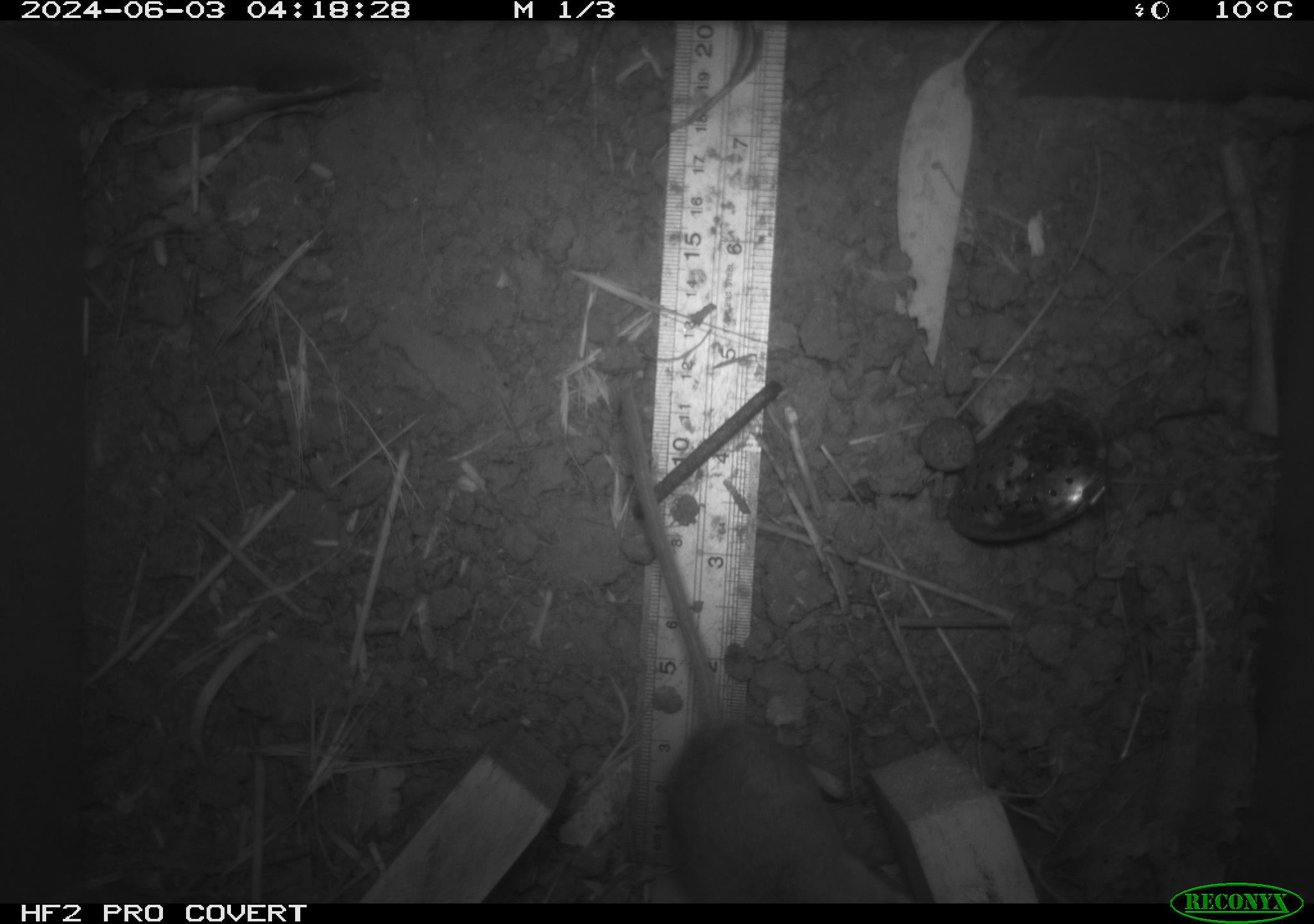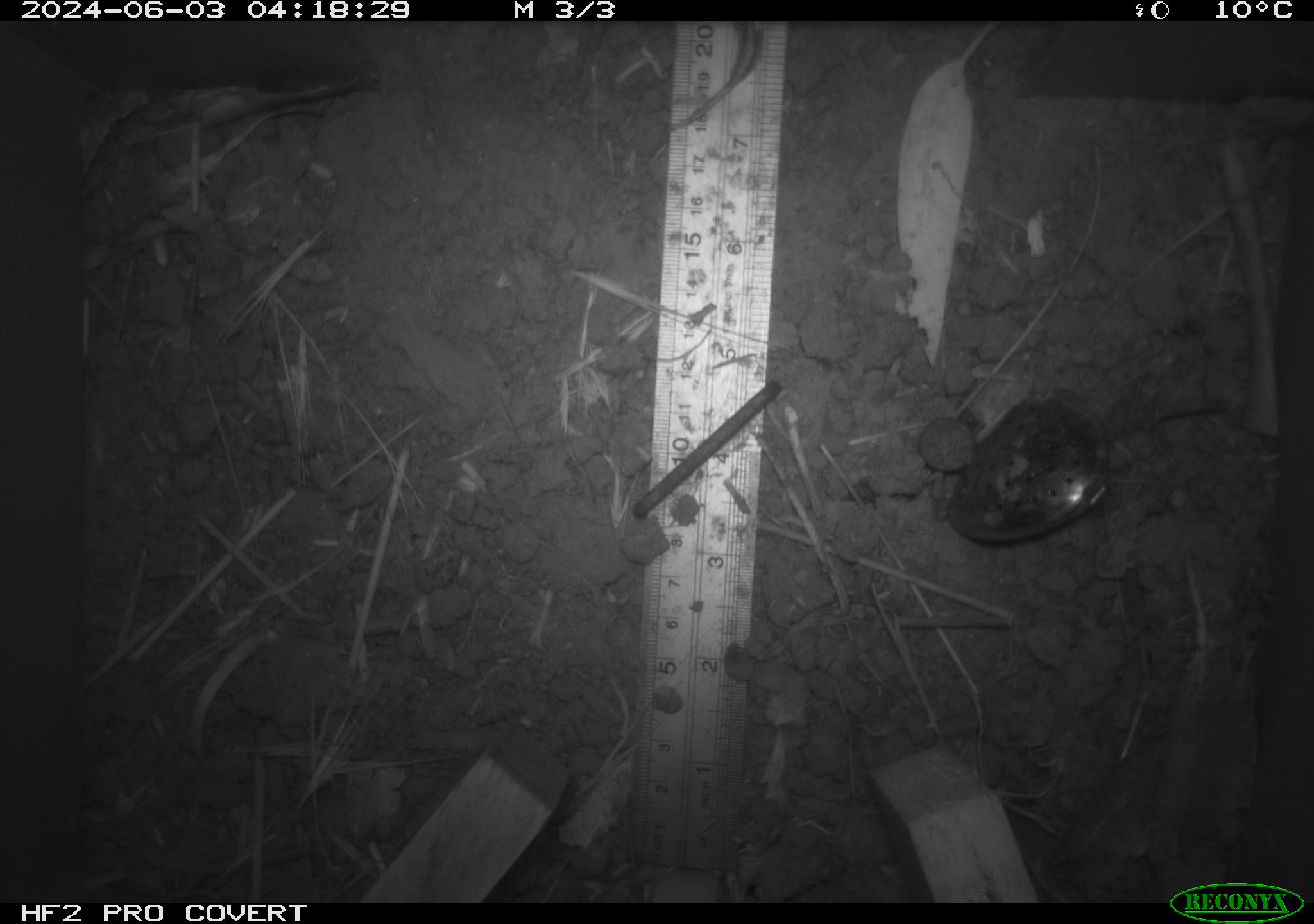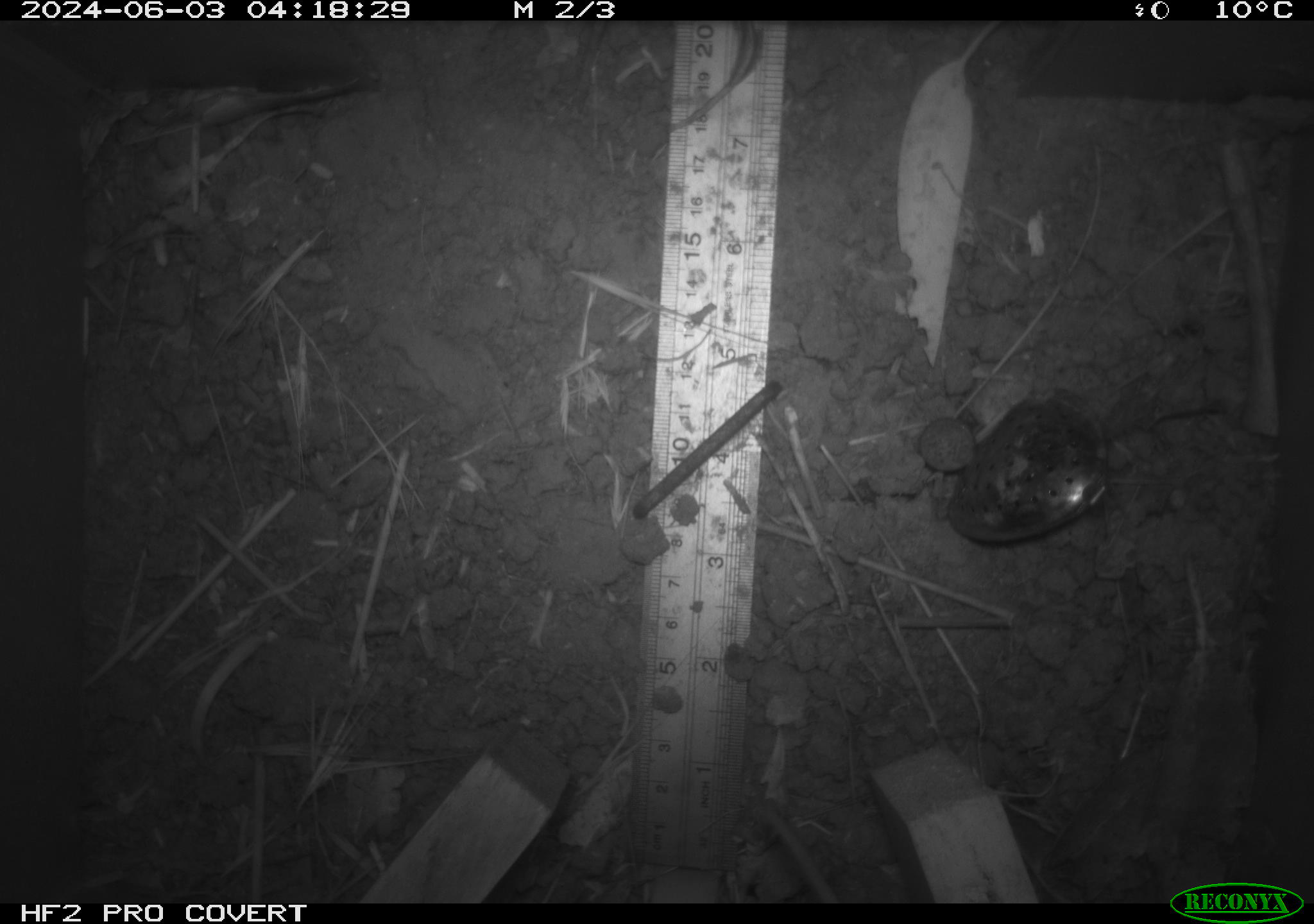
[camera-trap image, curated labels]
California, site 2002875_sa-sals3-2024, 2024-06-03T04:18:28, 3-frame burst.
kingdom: Animalia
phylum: Chordata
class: Mammalia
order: Rodentia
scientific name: Rodentia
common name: rodent